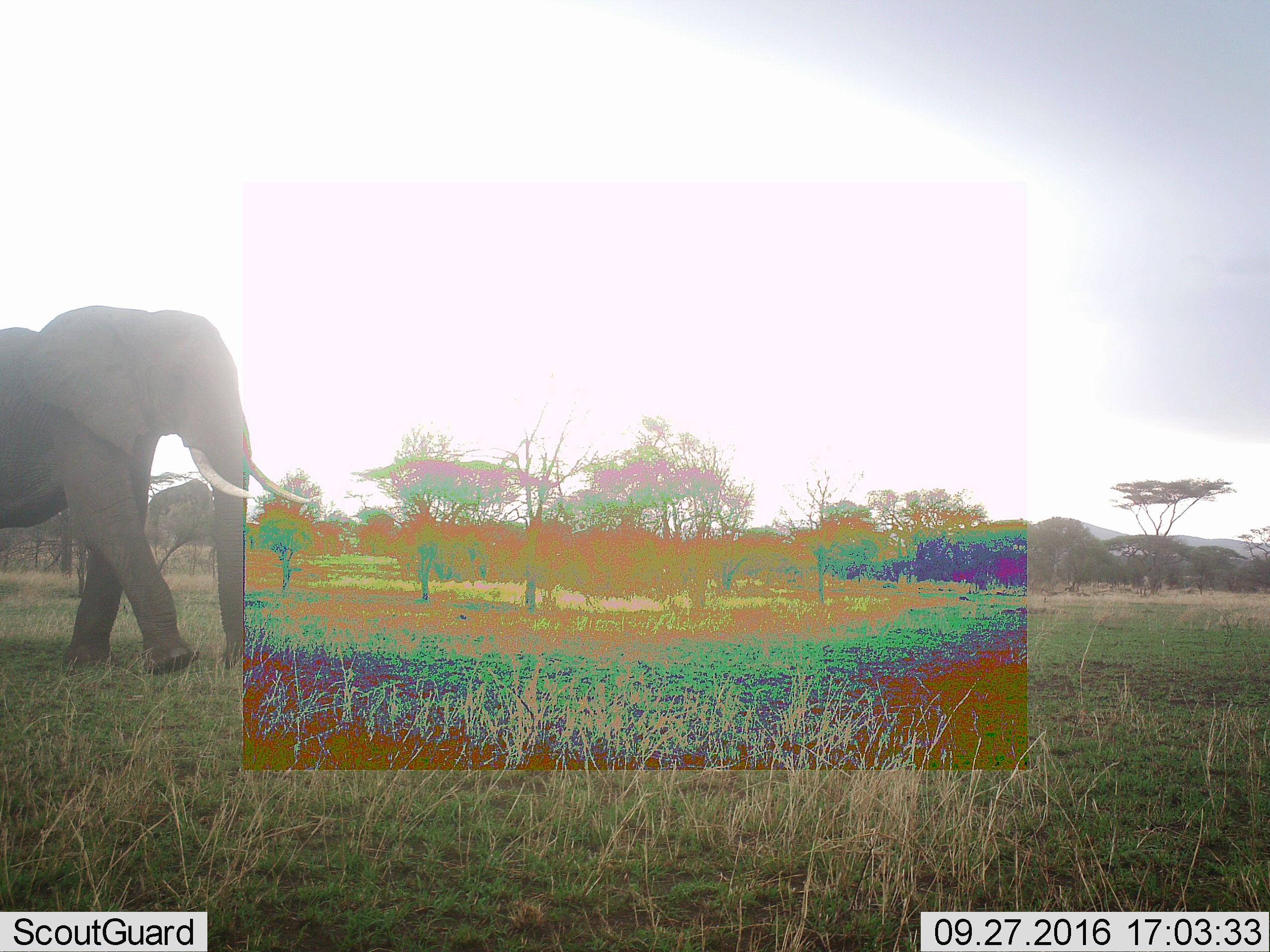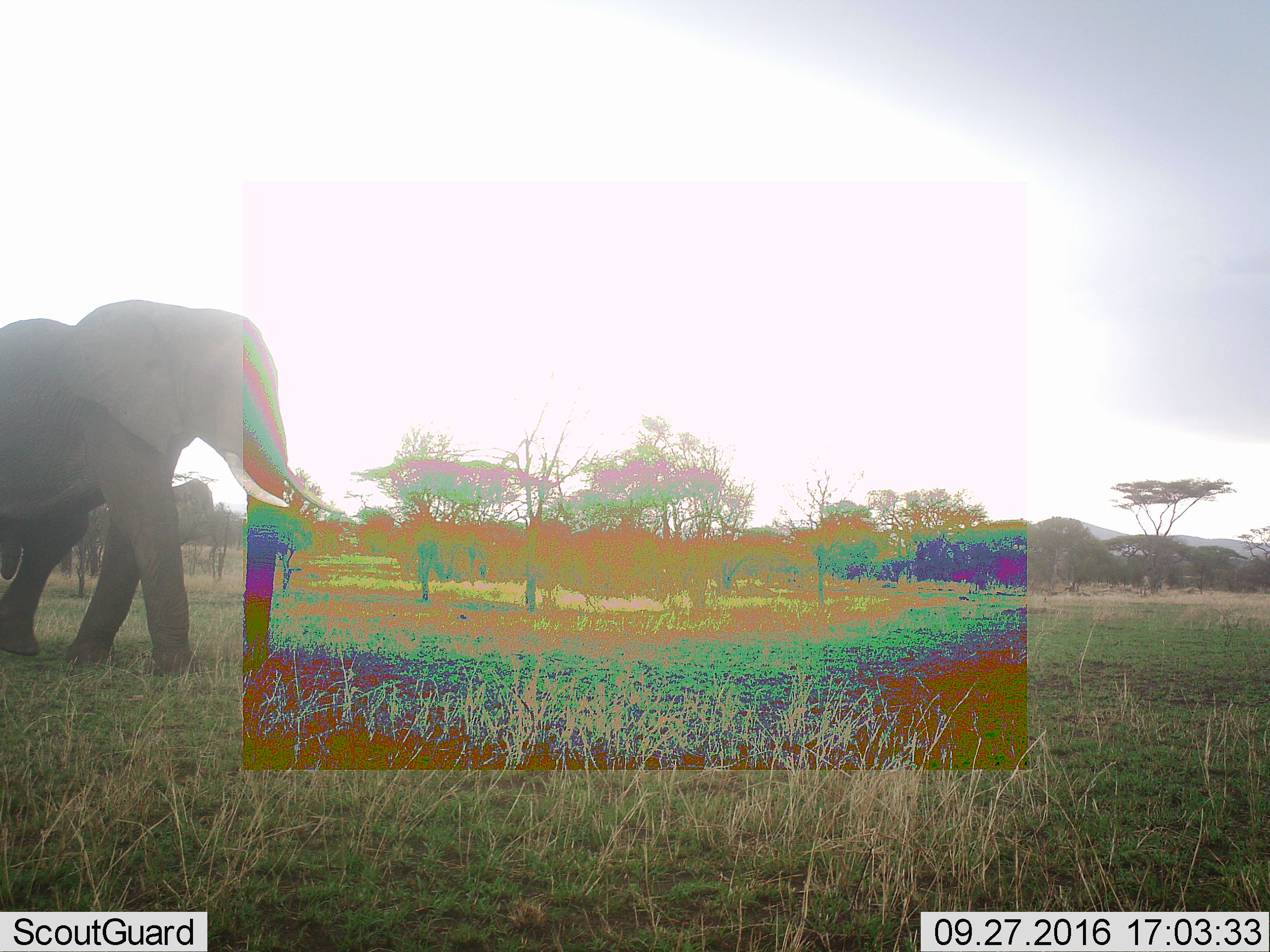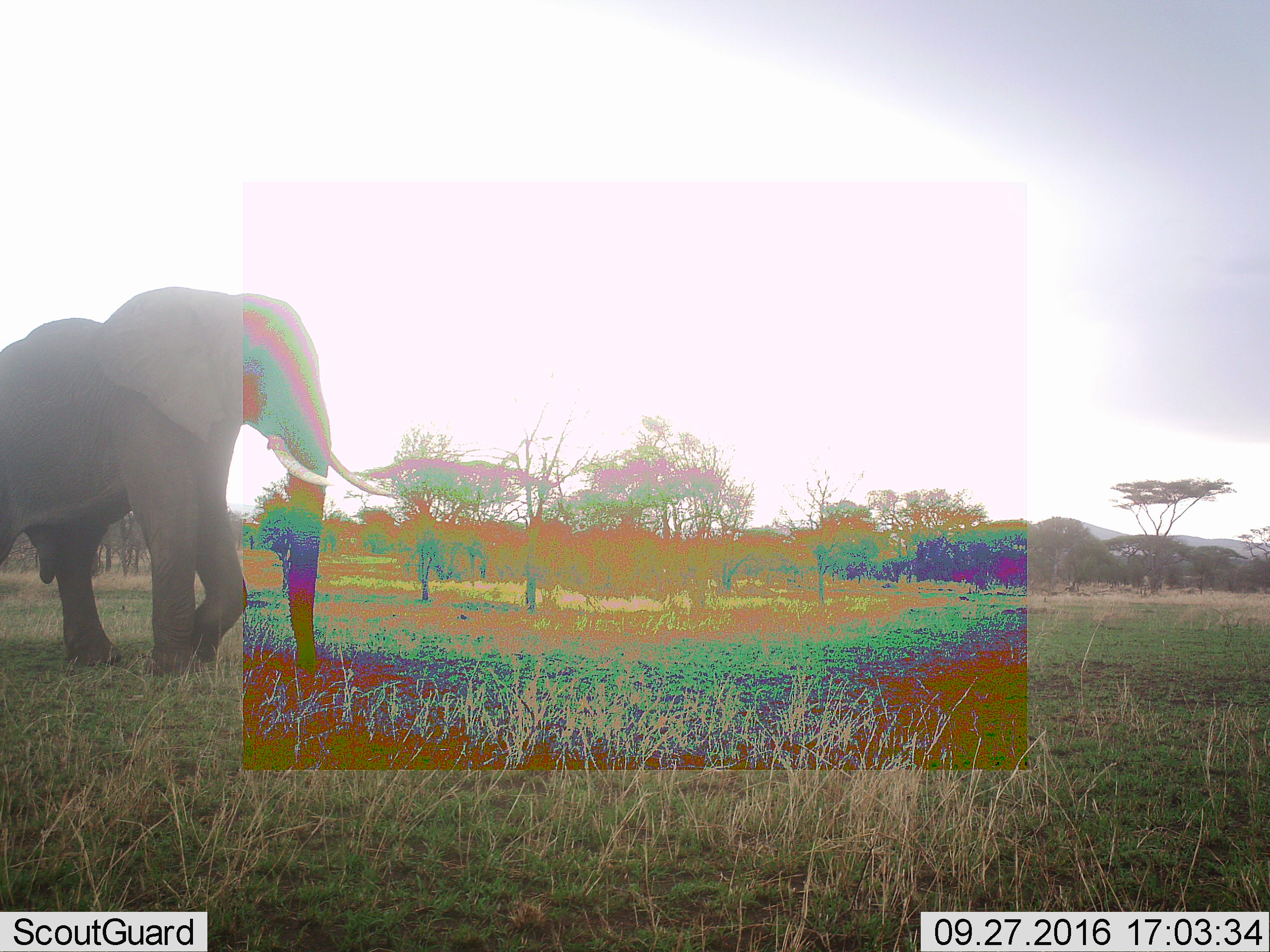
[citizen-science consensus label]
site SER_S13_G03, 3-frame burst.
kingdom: Animalia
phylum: Chordata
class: Mammalia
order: Proboscidea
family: Elephantidae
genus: Loxodonta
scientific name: Loxodonta africana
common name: african bush elephant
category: elephant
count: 1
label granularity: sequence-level